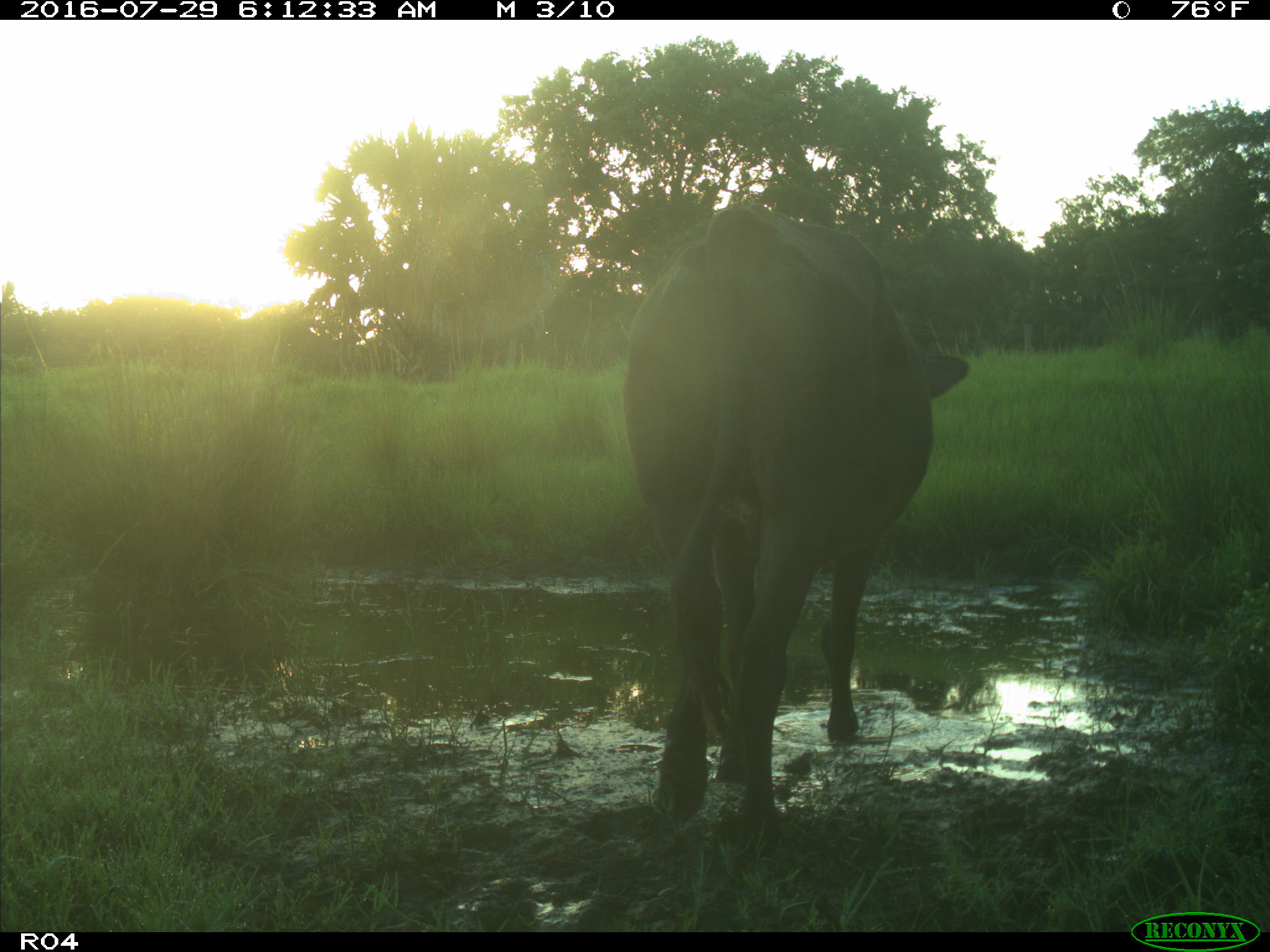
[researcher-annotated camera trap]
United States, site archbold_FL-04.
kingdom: Animalia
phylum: Chordata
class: Mammalia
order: Artiodactyla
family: Bovidae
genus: Bos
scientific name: Bos taurus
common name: domestic cow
Bos taurus (domestic cow).